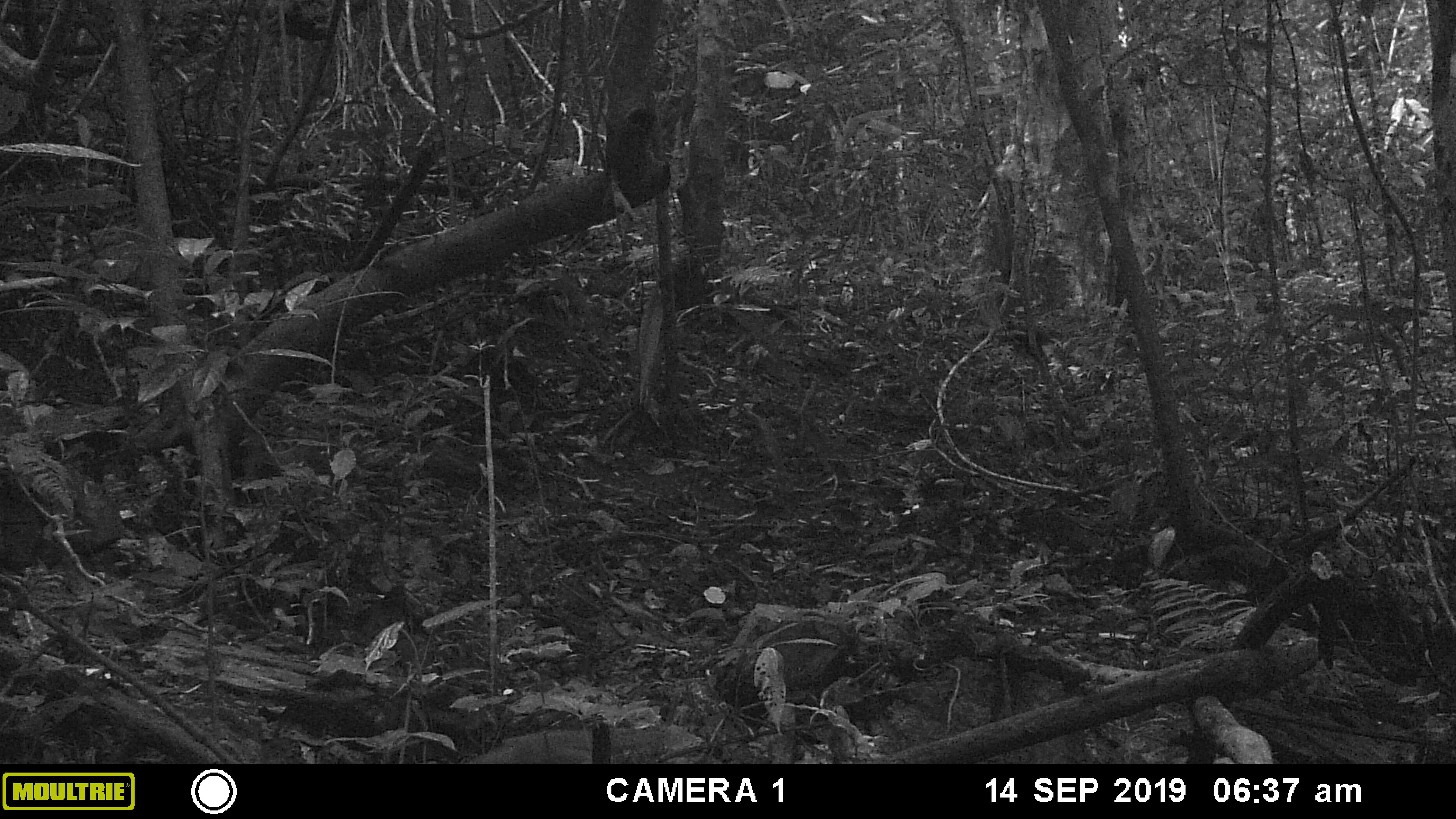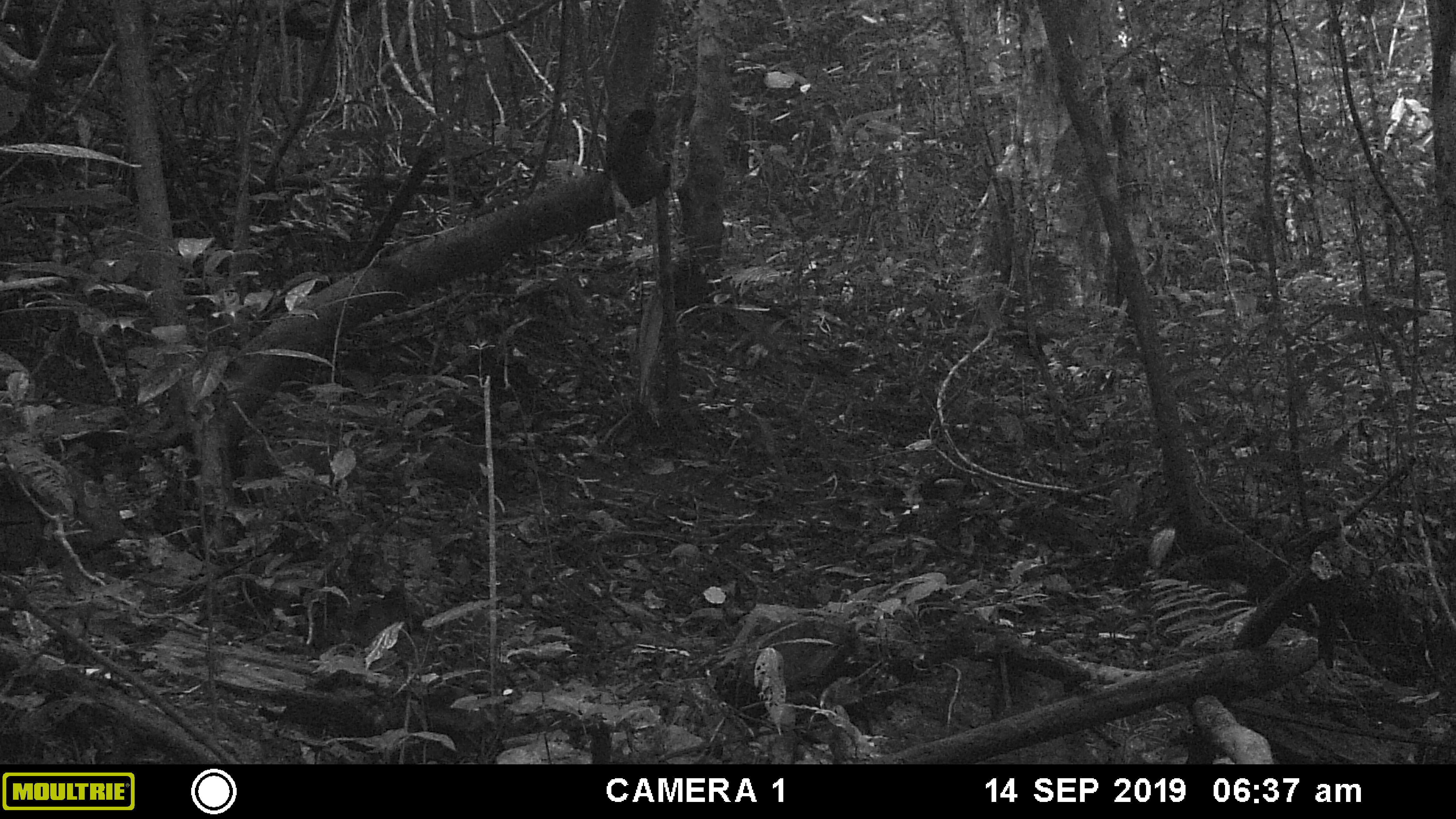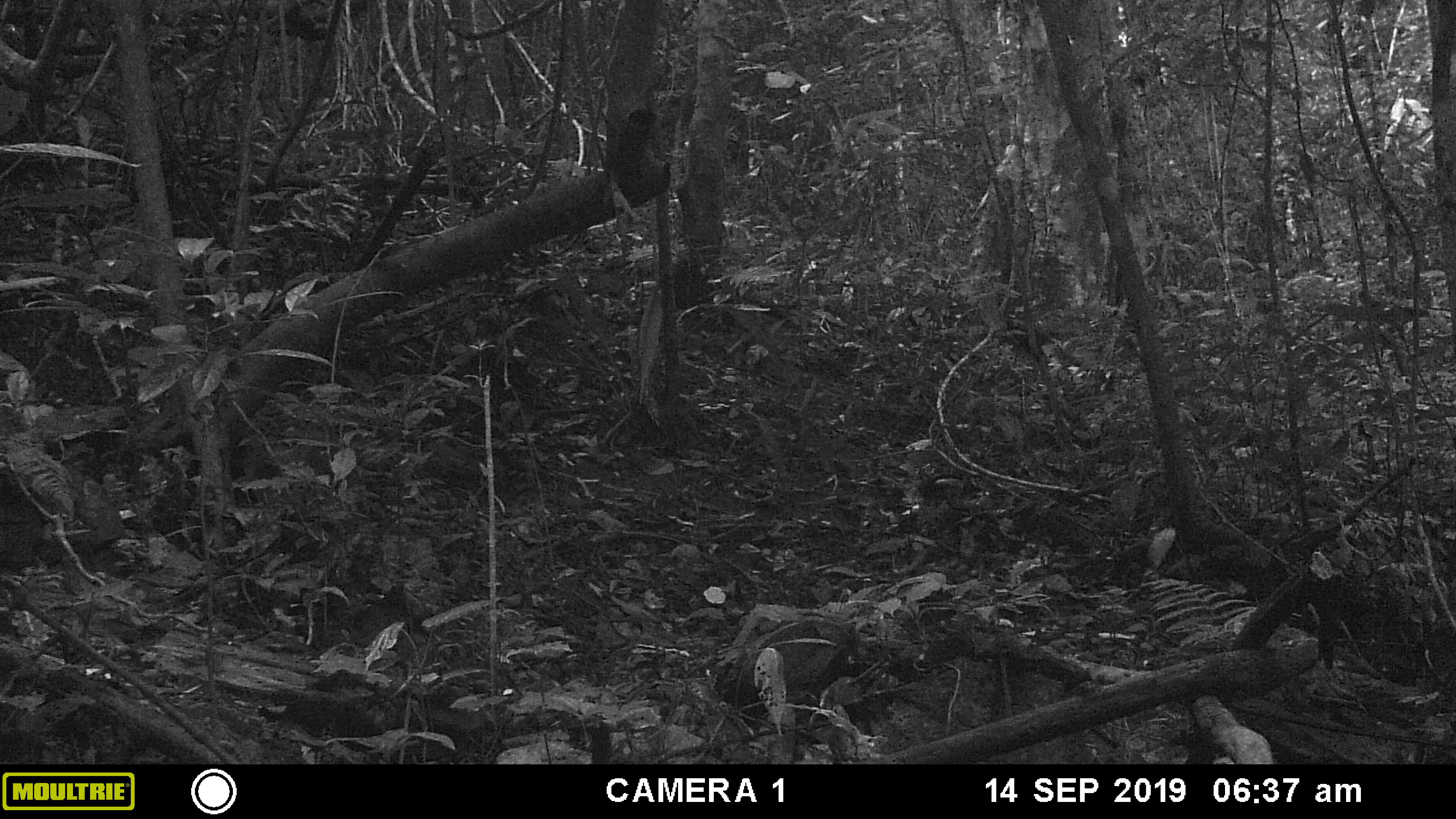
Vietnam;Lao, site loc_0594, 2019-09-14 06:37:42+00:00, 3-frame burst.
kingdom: Animalia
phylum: Chordata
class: Mammalia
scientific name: Mammalia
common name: mammal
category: unidentified small mammal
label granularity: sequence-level